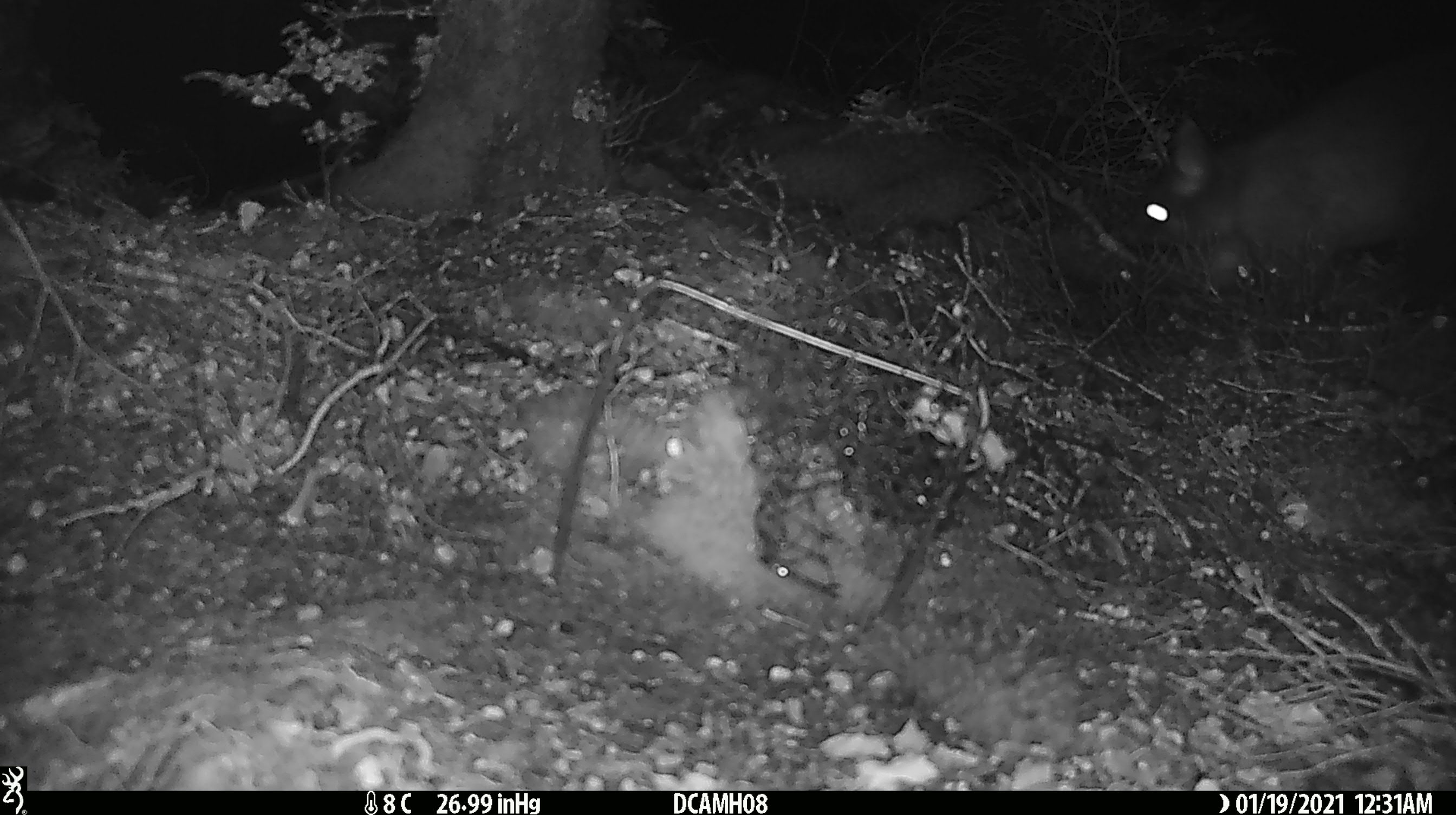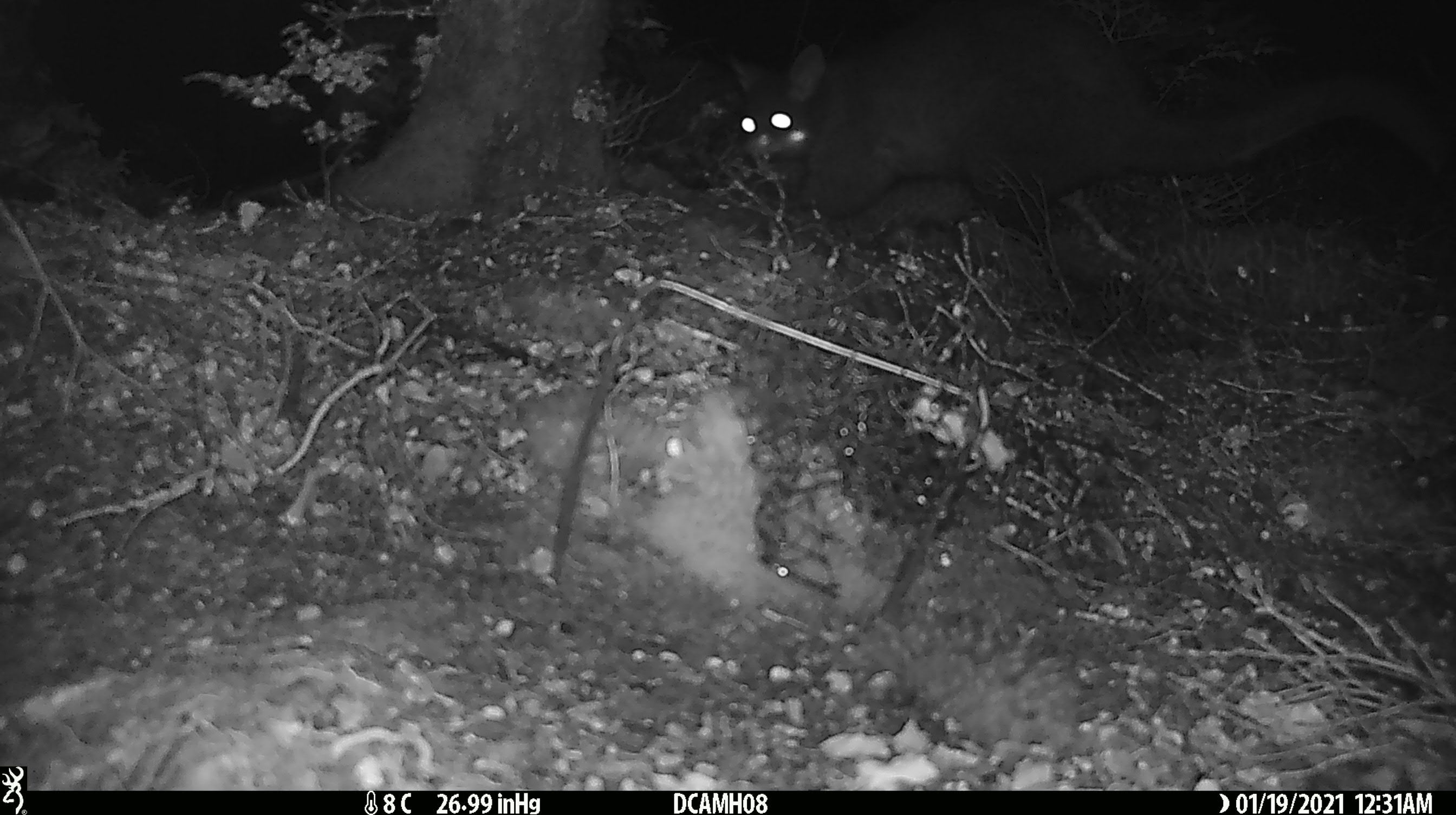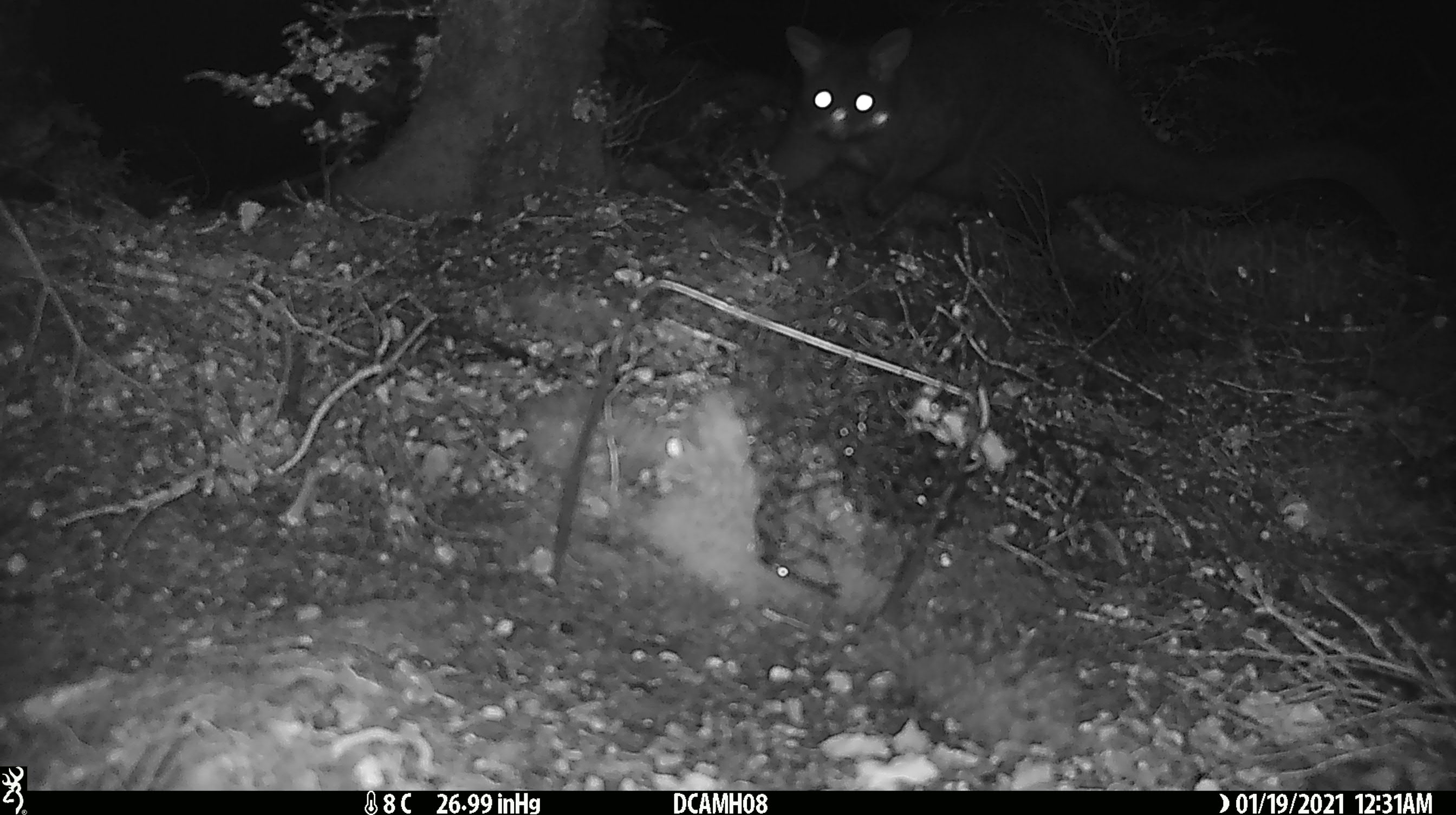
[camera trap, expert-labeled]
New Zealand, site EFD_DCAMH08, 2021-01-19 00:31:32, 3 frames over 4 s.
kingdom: Animalia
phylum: Chordata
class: Mammalia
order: Diprotodontia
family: Phalangeridae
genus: Trichosurus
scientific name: Trichosurus vulpecula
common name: common brushtail possum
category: possum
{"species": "possum (common brushtail possum) (Trichosurus vulpecula)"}